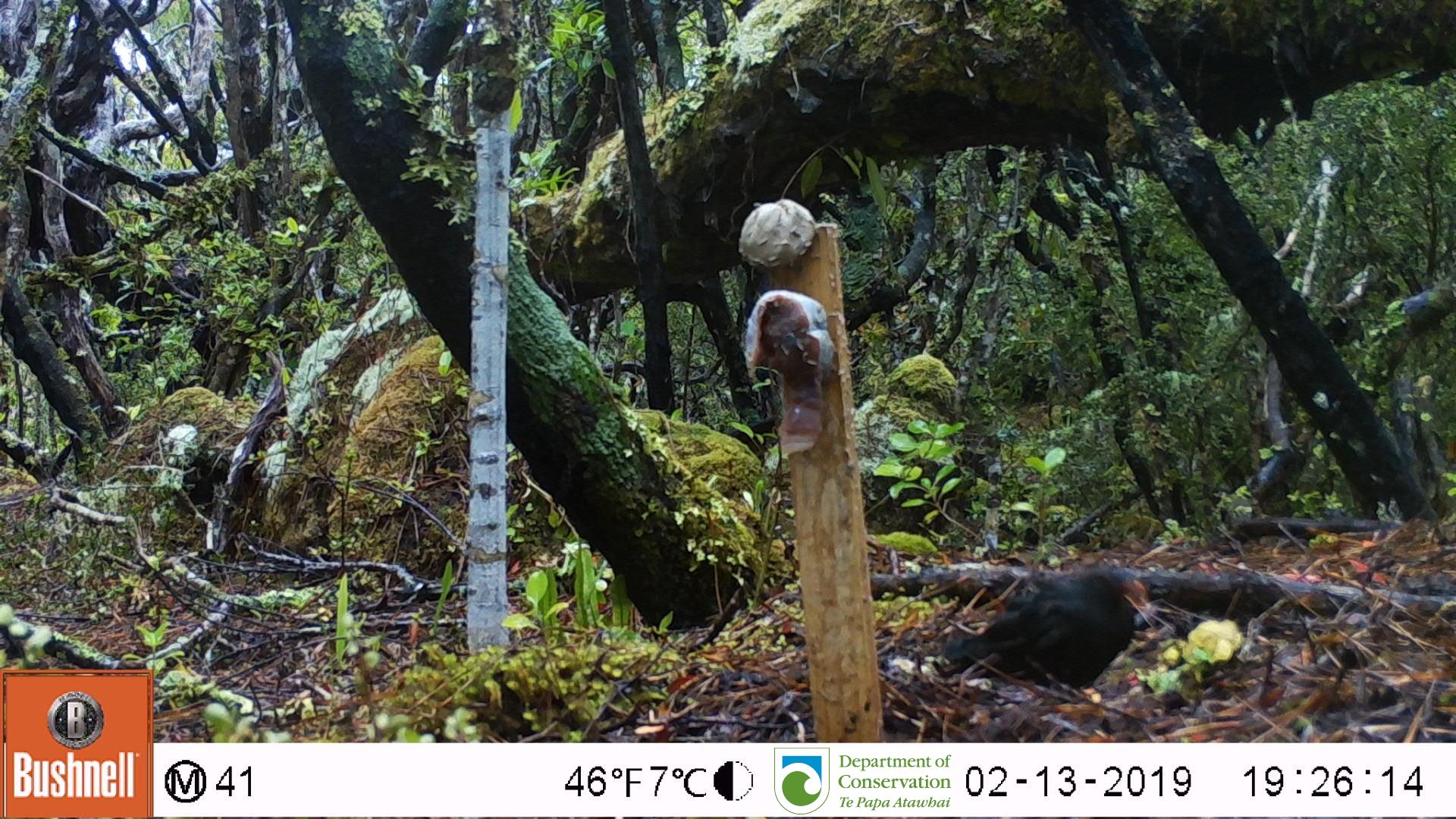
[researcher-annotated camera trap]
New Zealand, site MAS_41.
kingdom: Animalia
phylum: Chordata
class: Aves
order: Passeriformes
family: Turdidae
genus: Turdus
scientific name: Turdus merula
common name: eurasian blackbird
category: blackbird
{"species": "blackbird (eurasian blackbird) (Turdus merula)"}